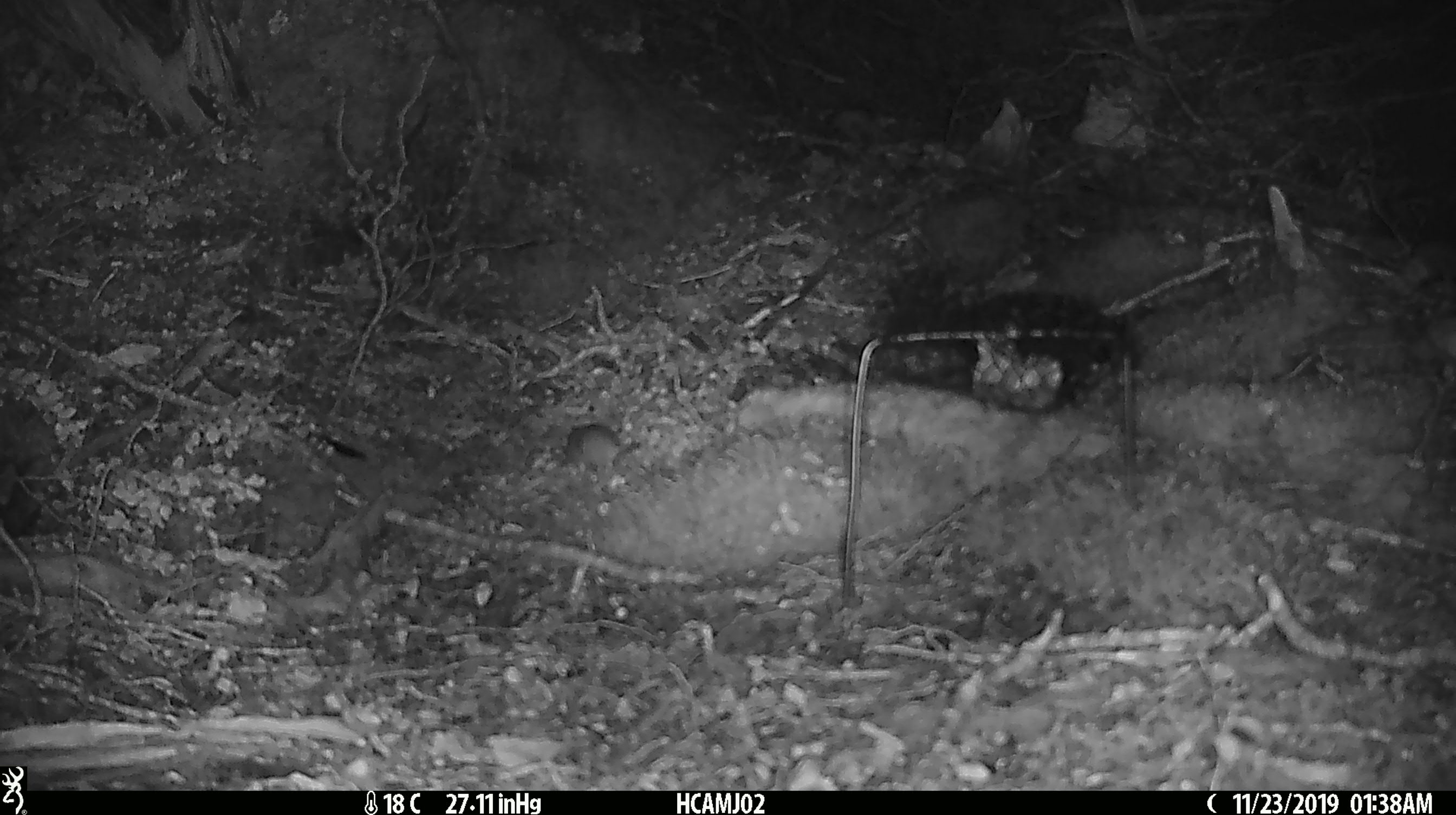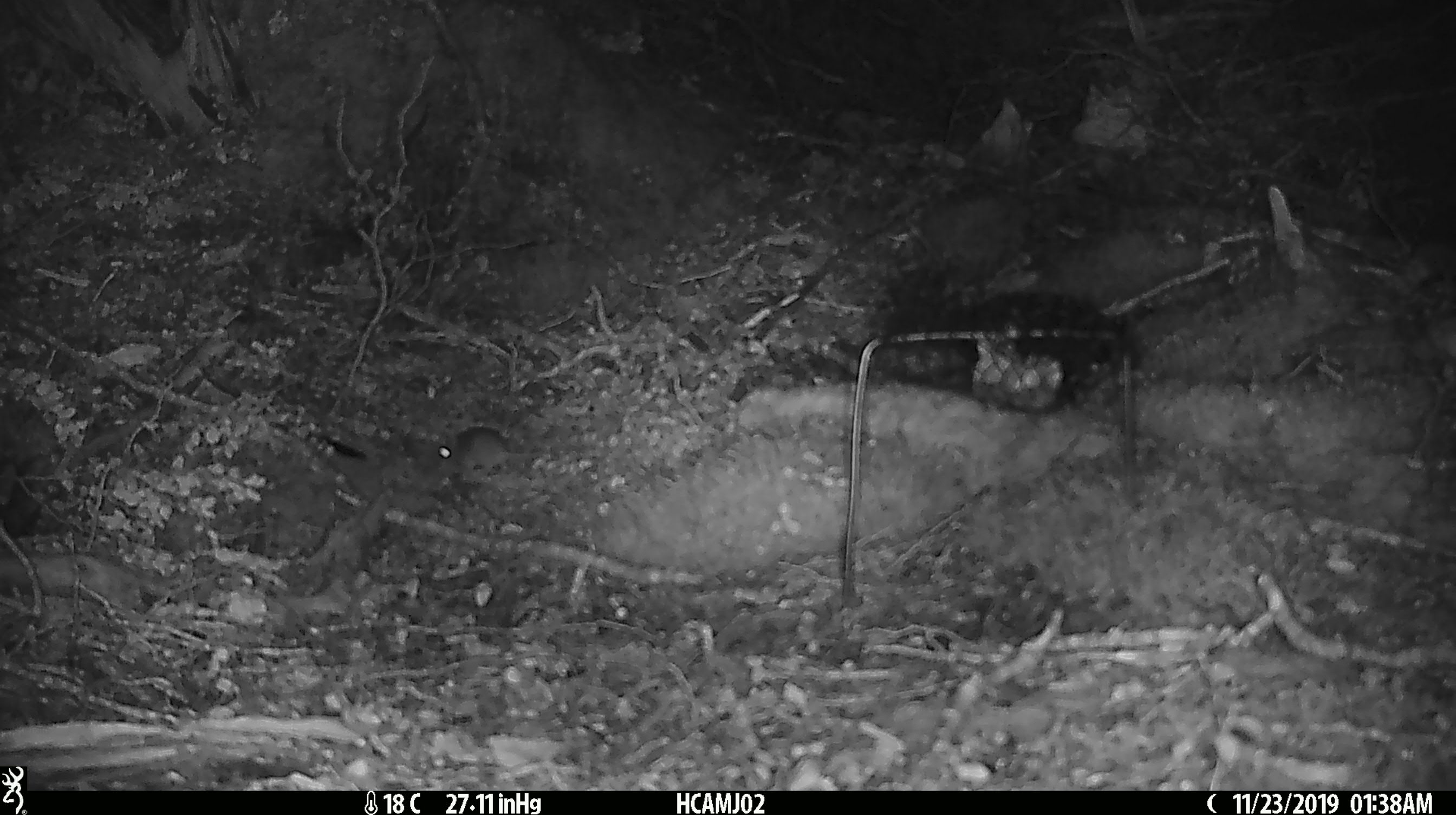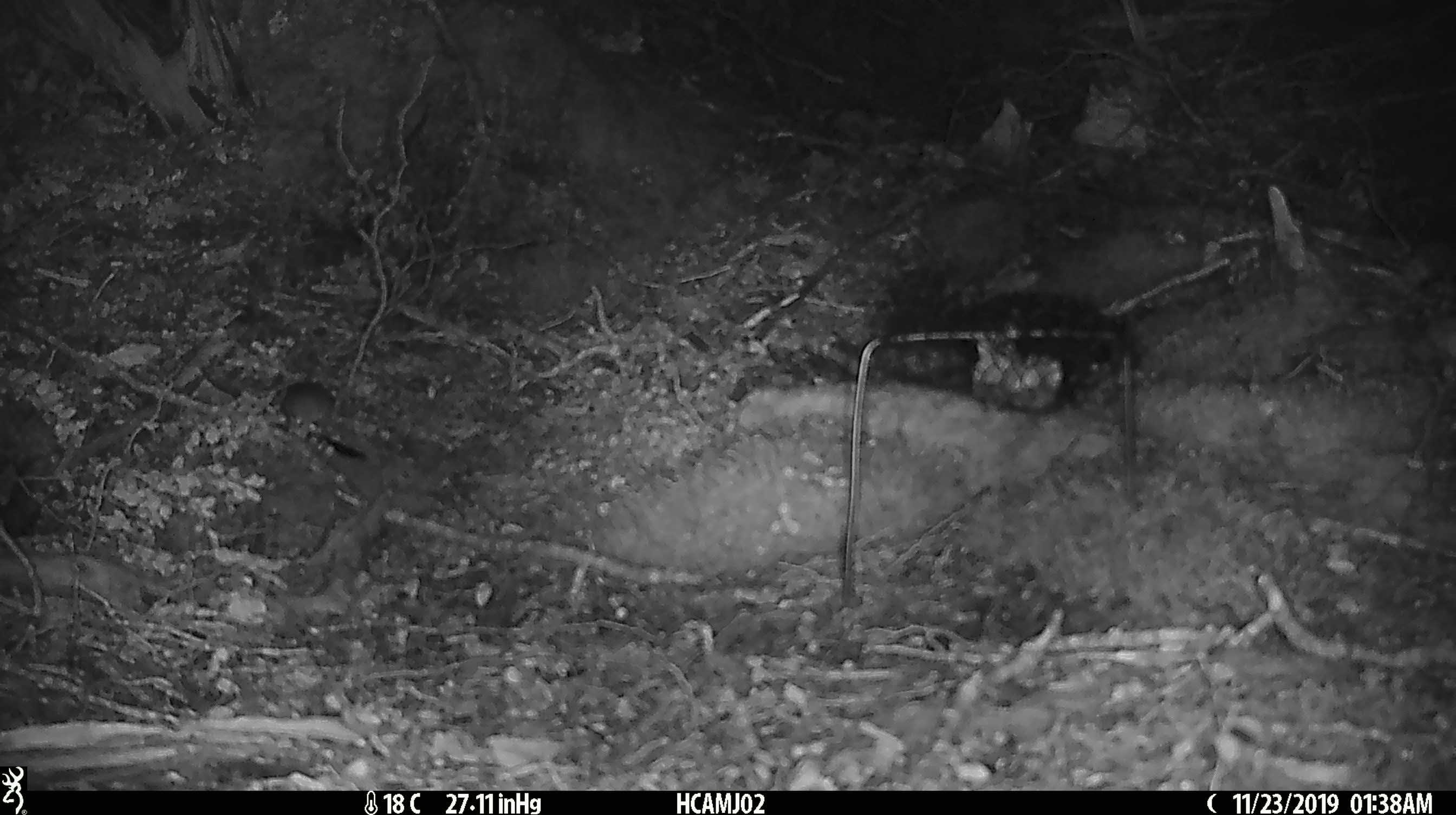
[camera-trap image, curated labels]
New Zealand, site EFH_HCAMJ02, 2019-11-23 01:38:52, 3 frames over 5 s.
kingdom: Animalia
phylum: Chordata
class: Mammalia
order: Rodentia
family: Muridae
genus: Mus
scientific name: Mus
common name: mouse